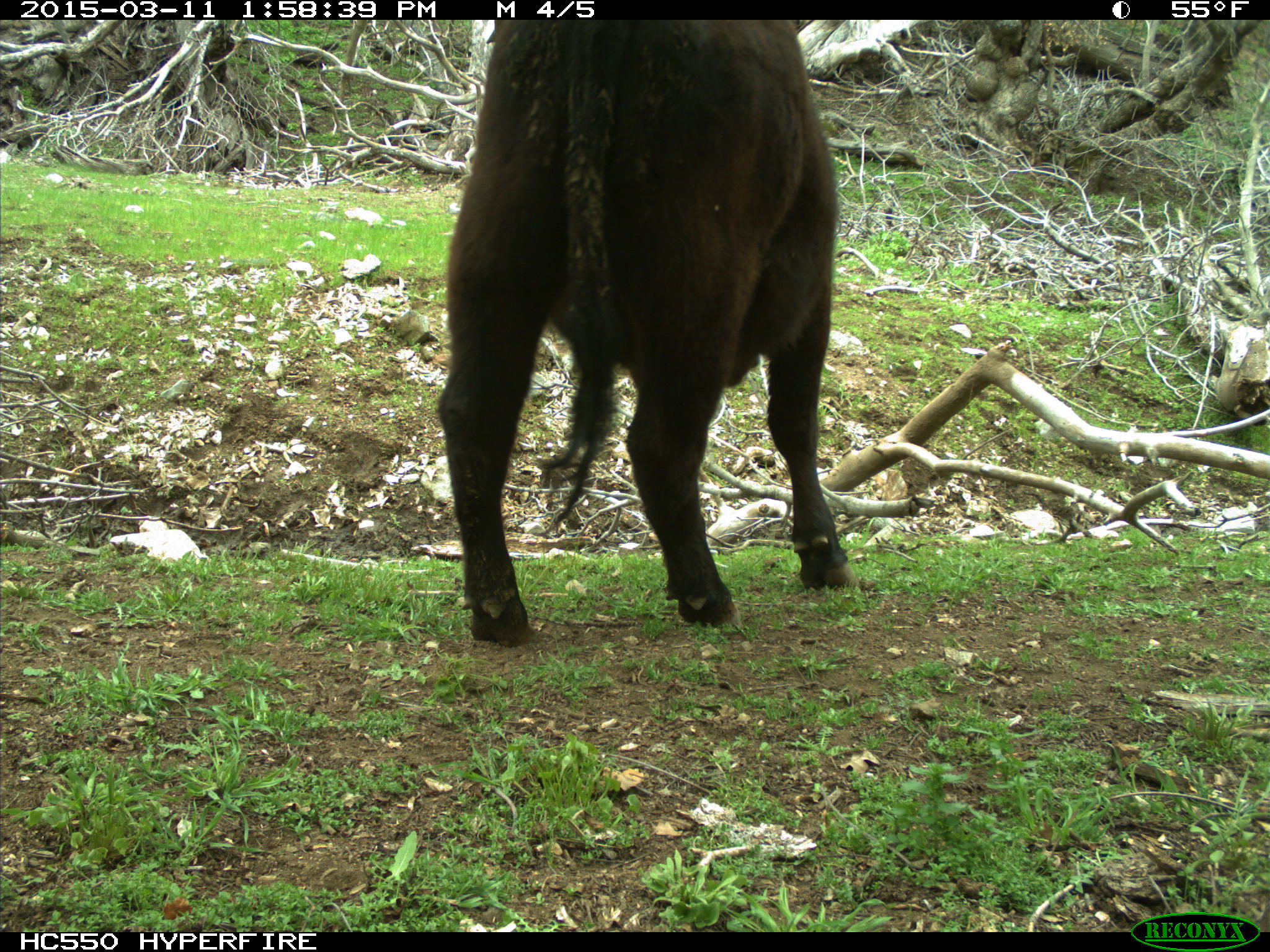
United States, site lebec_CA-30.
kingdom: Animalia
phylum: Chordata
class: Mammalia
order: Artiodactyla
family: Bovidae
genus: Bos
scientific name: Bos taurus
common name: domestic cow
Bos taurus (domestic cow).